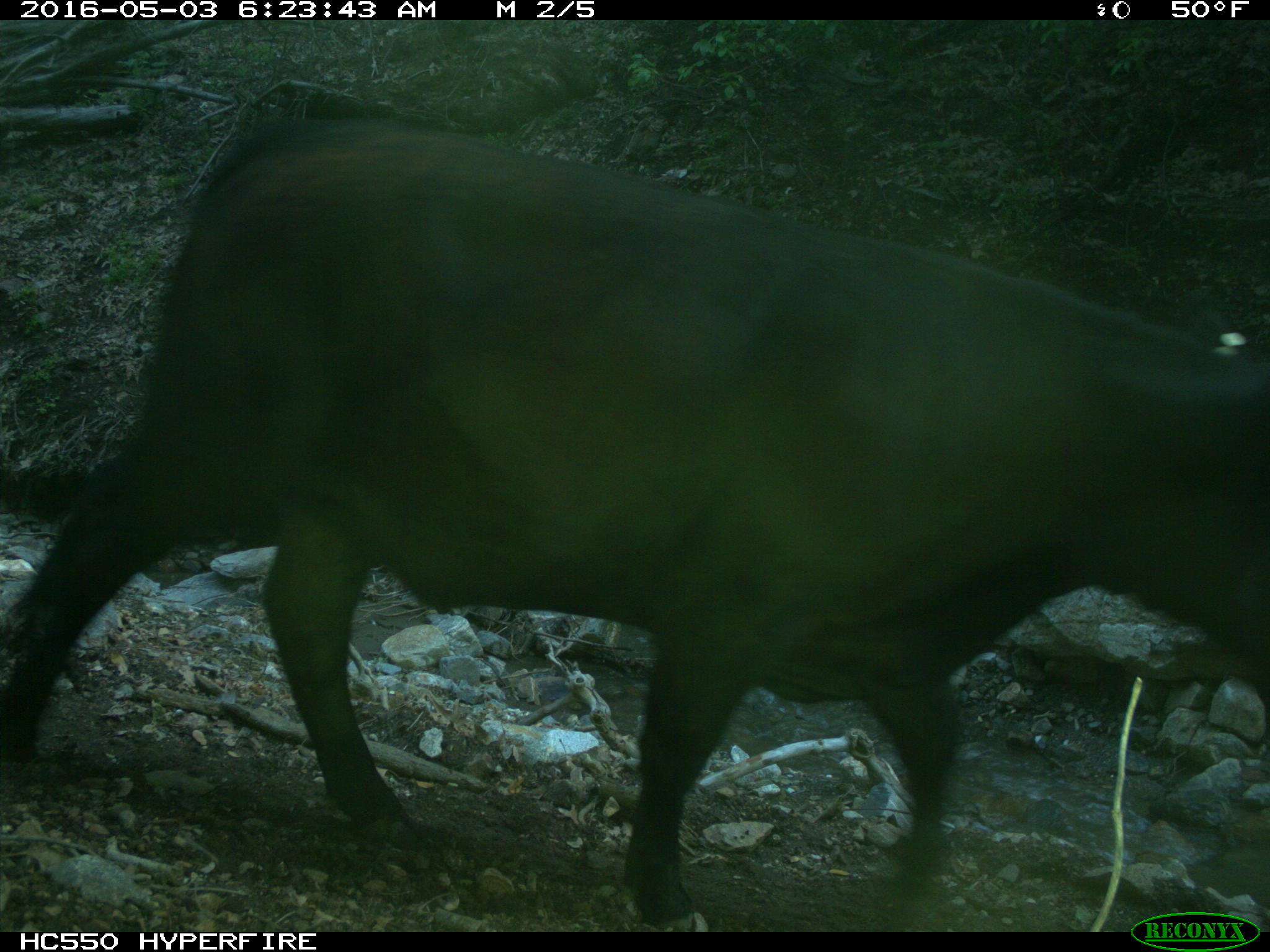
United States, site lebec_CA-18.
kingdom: Animalia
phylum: Chordata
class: Mammalia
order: Artiodactyla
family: Bovidae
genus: Bos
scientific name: Bos taurus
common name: domestic cow